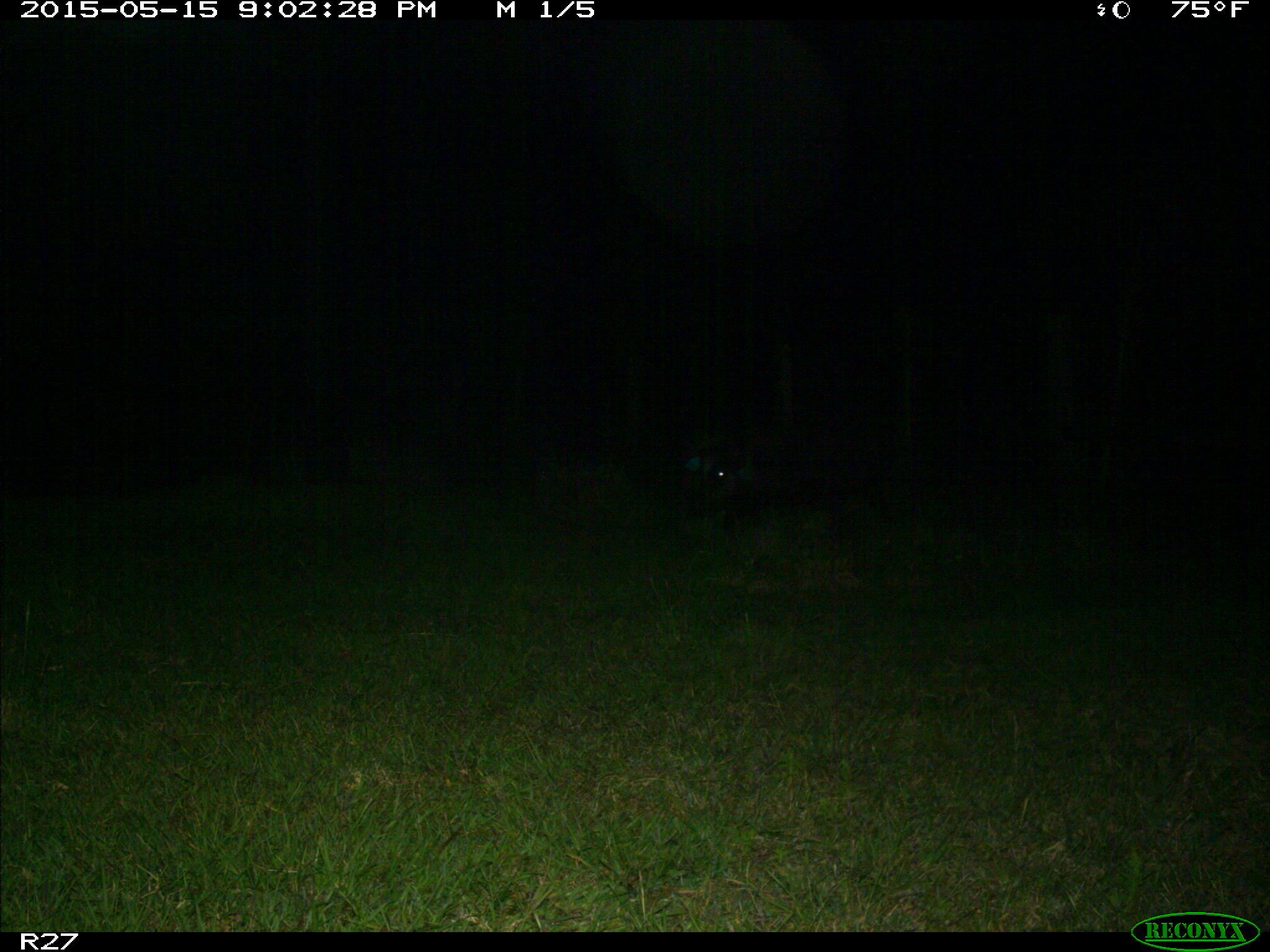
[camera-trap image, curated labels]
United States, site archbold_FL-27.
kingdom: Animalia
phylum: Chordata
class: Mammalia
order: Artiodactyla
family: Suidae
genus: Sus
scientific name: Sus scrofa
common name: wild boar